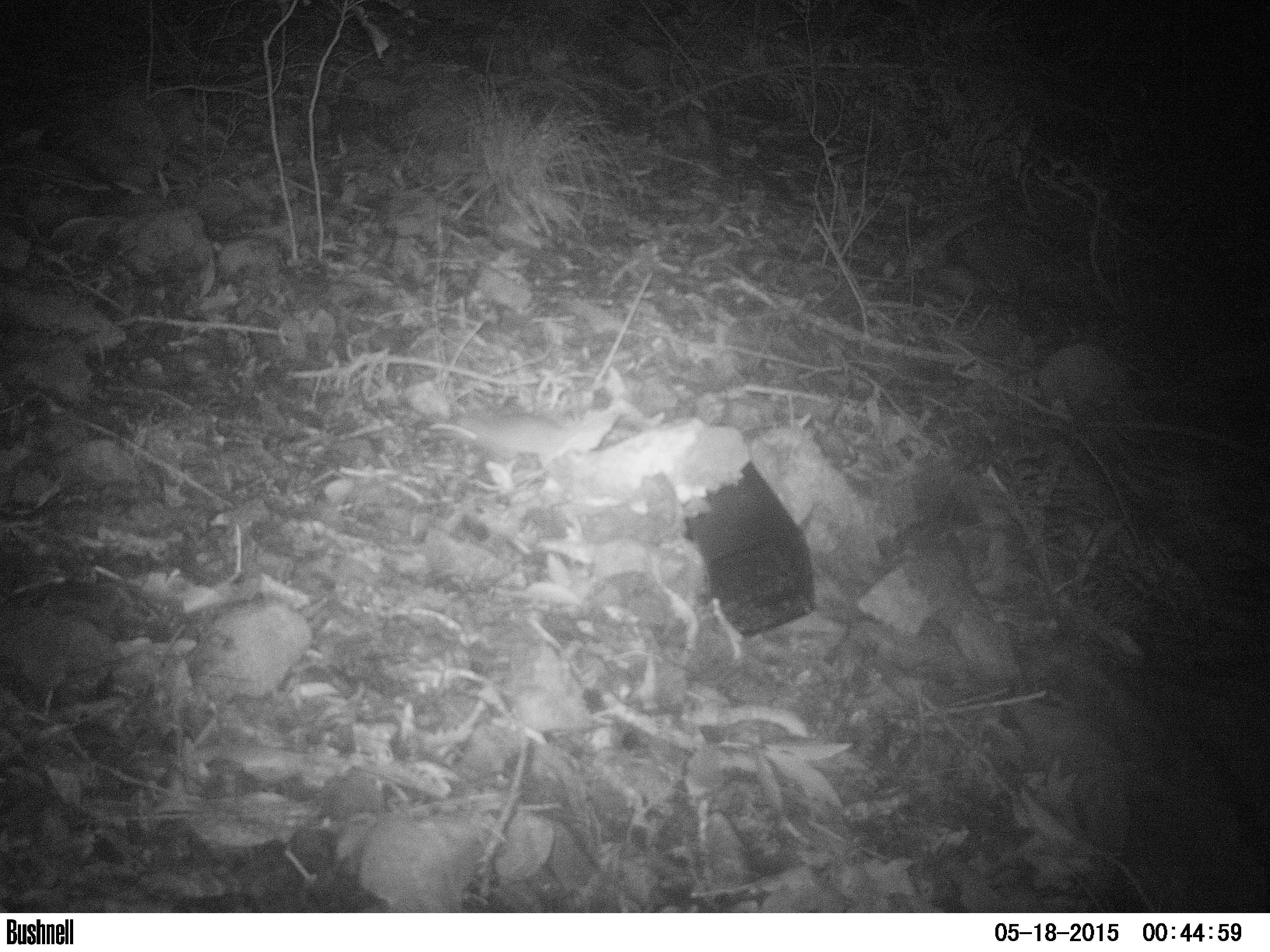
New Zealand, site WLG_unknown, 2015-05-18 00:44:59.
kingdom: Animalia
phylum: Chordata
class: Mammalia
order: Rodentia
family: Muridae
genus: Rattus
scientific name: Rattus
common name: rat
Rat (Rattus).